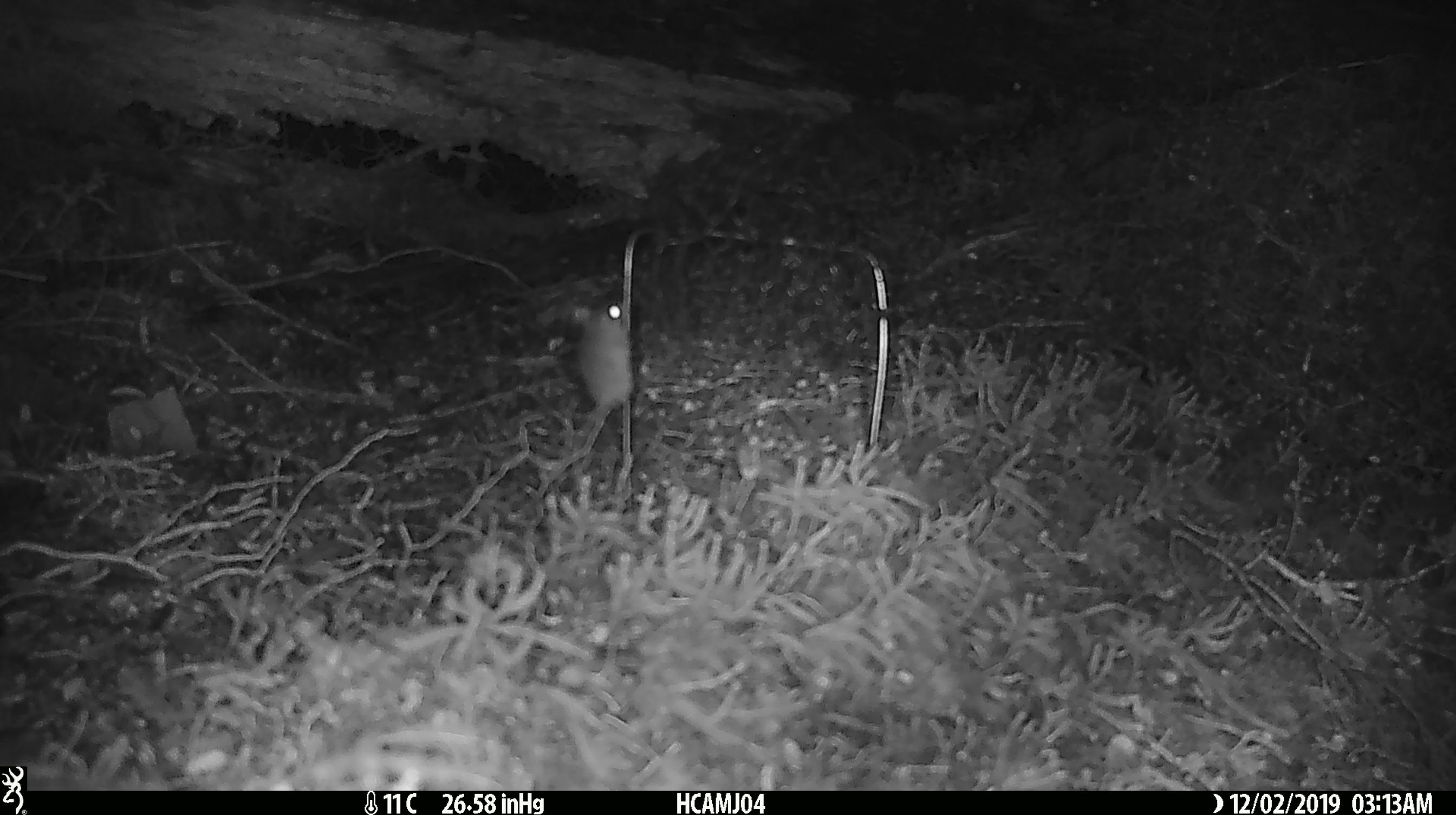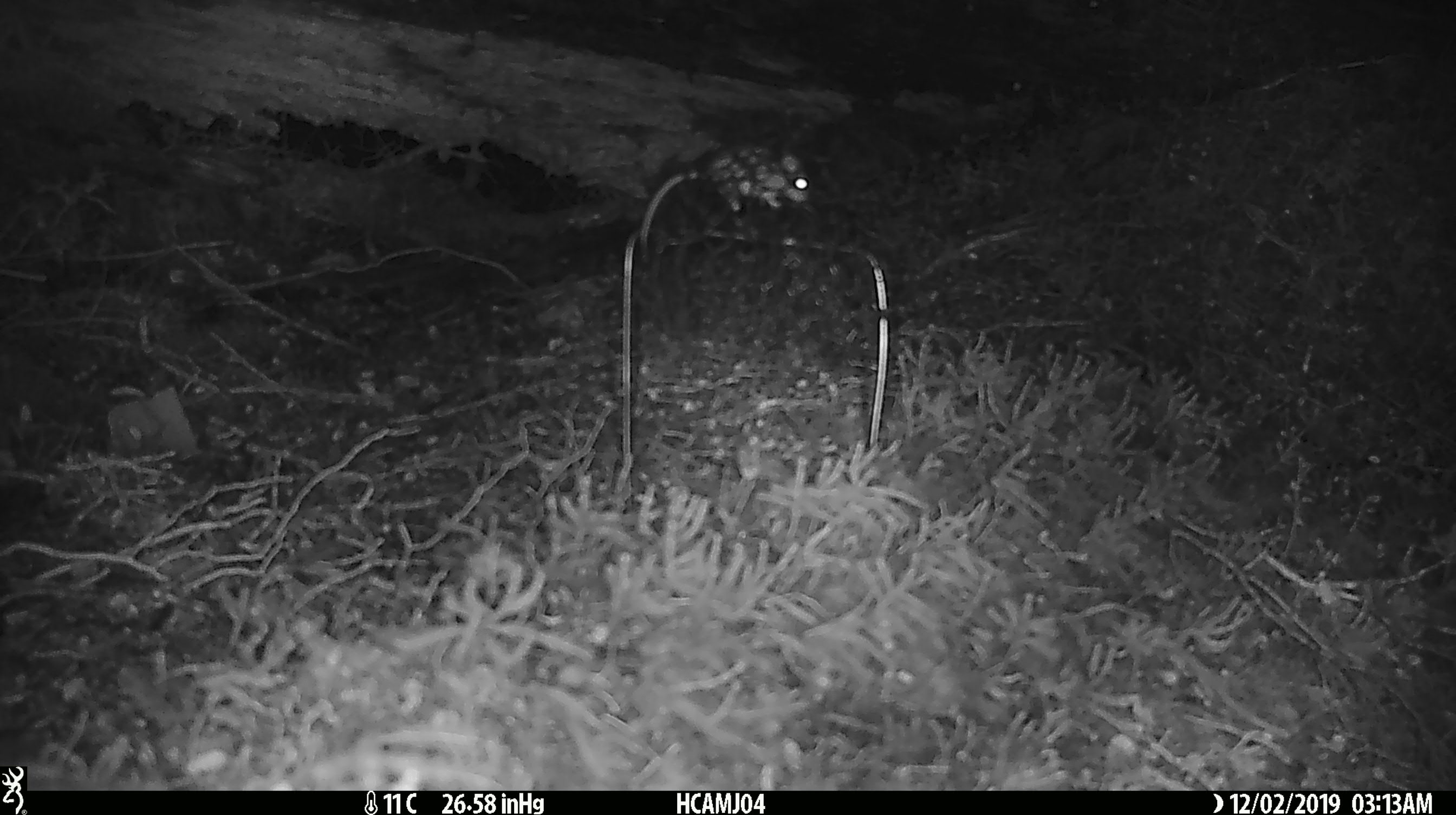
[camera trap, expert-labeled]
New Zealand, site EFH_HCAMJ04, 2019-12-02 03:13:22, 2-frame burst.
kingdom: Animalia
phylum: Chordata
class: Mammalia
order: Rodentia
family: Muridae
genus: Mus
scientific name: Mus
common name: mouse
Mouse (Mus).